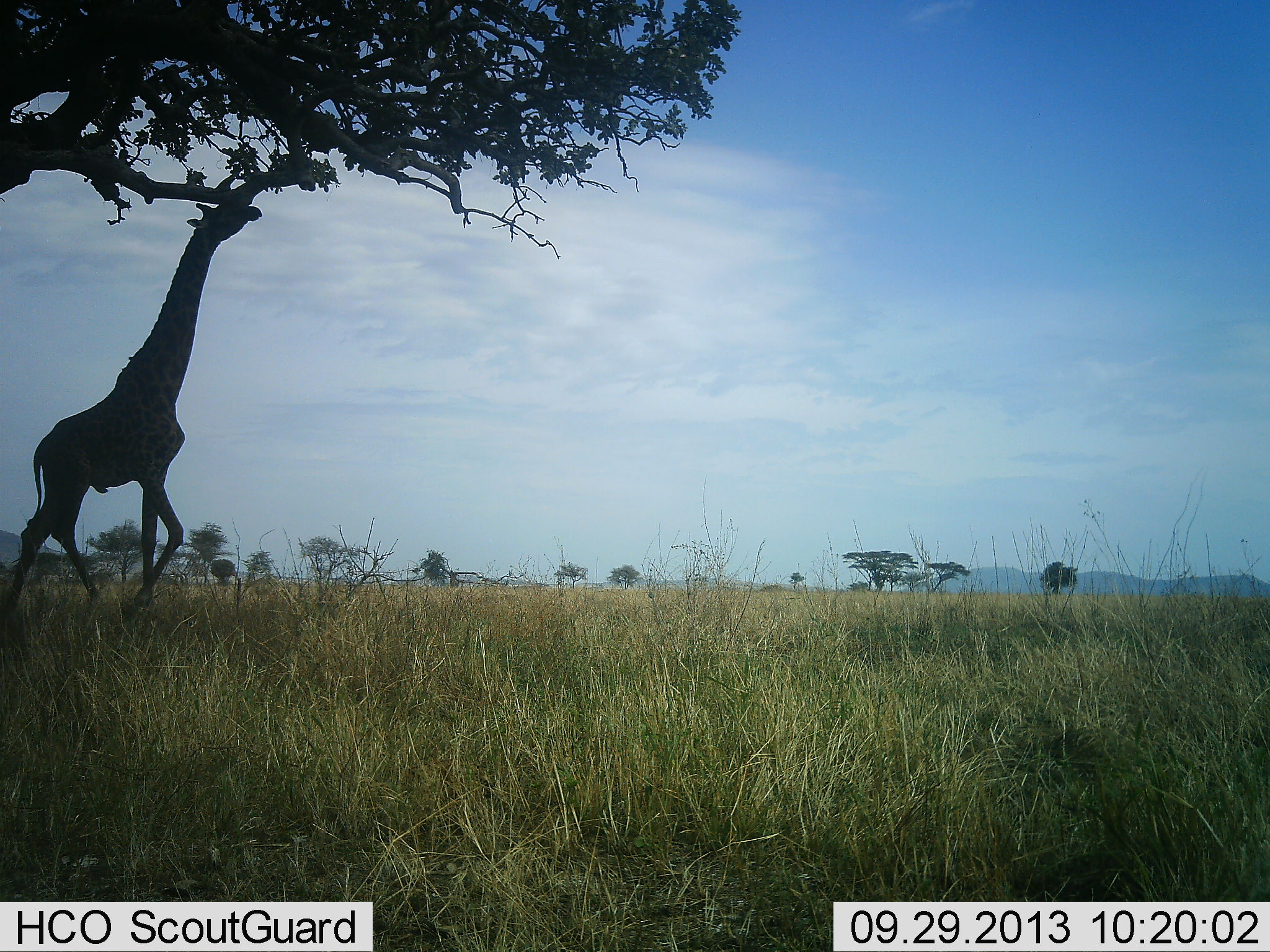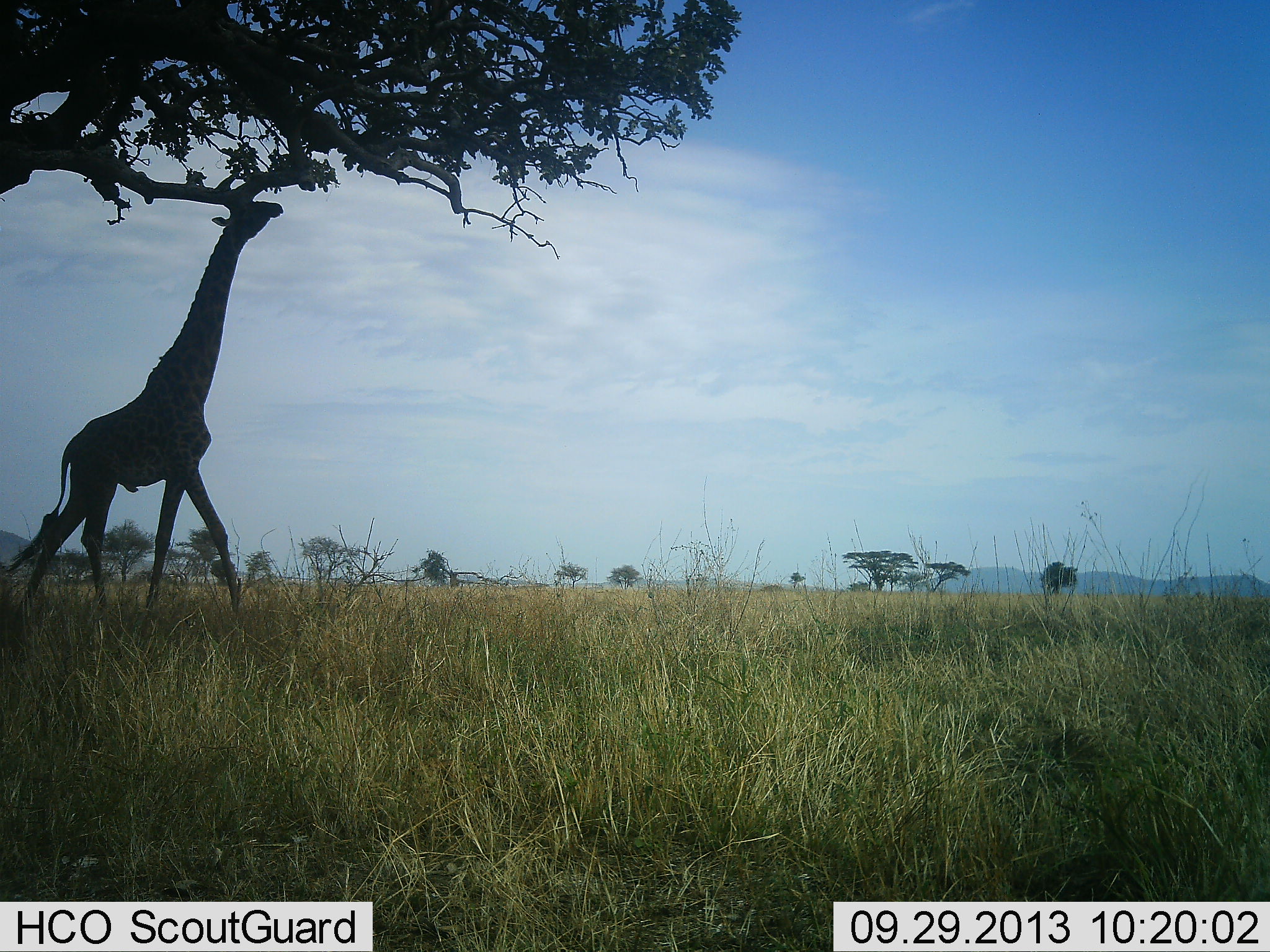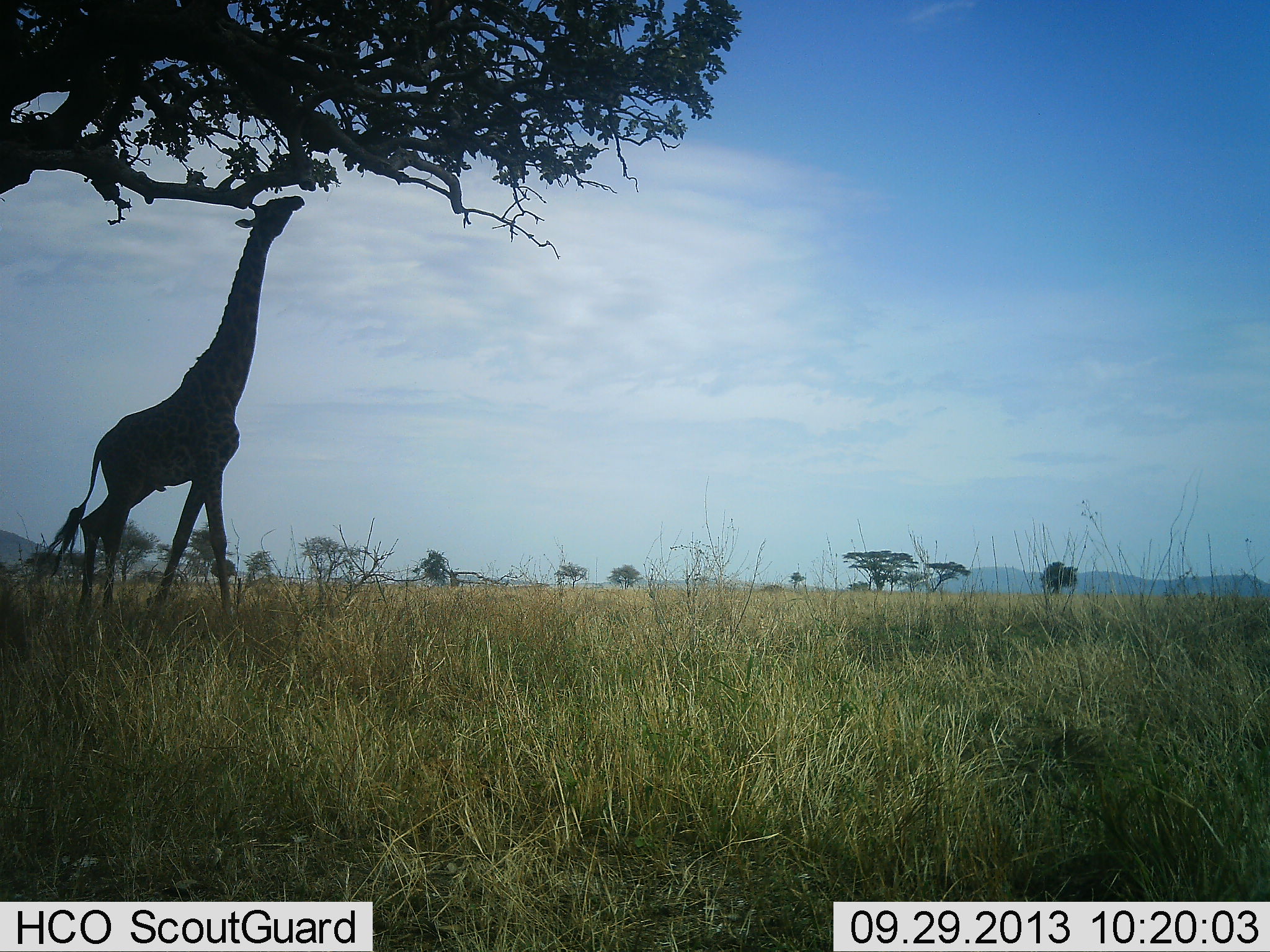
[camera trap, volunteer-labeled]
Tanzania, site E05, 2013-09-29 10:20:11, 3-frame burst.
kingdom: Animalia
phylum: Chordata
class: Mammalia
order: Artiodactyla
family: Giraffidae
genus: Giraffa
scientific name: Giraffa camelopardalis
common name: giraffe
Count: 1.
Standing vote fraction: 0%.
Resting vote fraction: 0%.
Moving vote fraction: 55%.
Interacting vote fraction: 0%.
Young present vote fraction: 0%.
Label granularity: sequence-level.